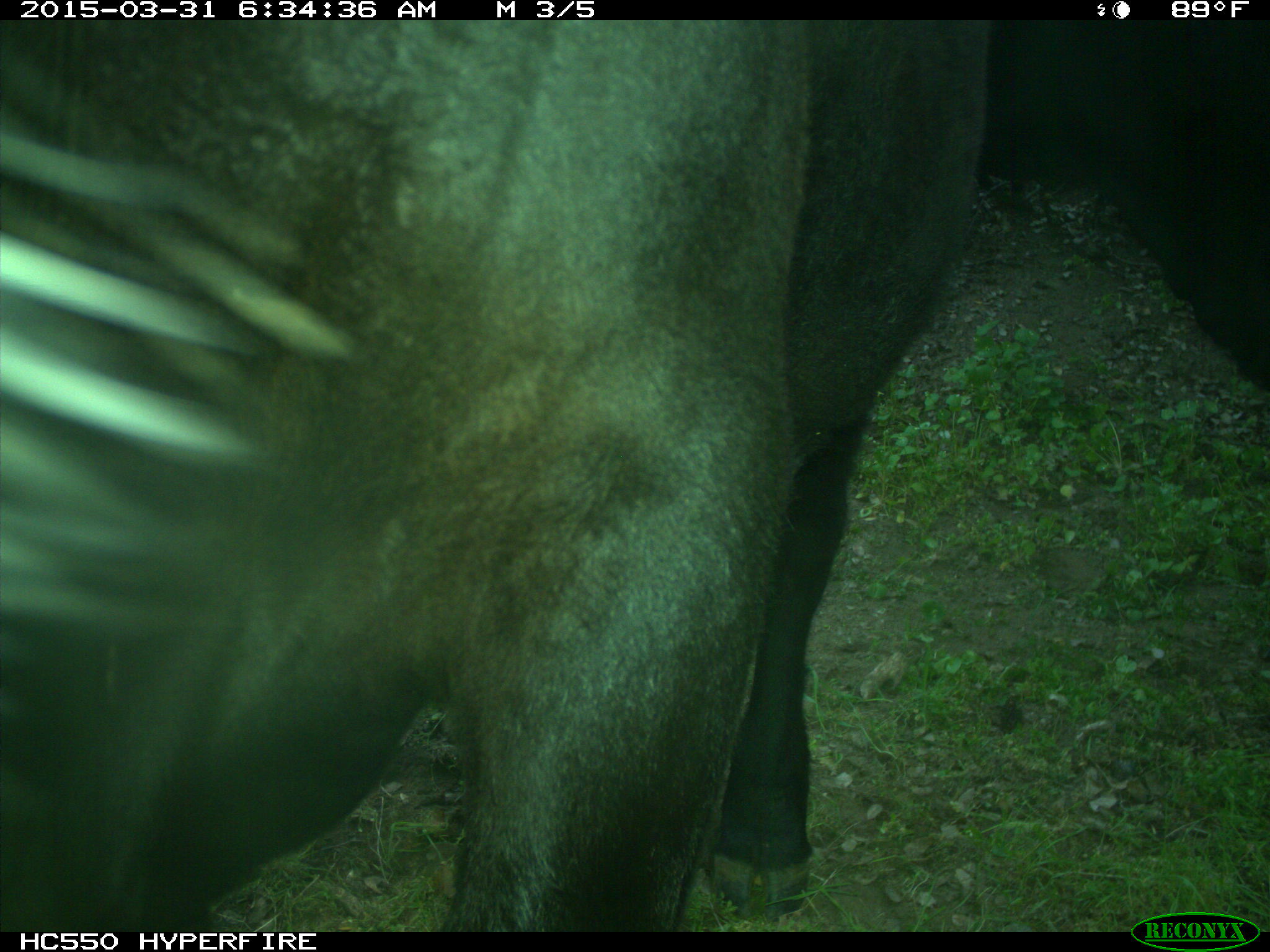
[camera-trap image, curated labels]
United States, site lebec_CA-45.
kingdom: Animalia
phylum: Chordata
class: Mammalia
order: Artiodactyla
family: Bovidae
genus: Bos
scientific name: Bos taurus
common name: domestic cow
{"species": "Bos taurus (domestic cow)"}